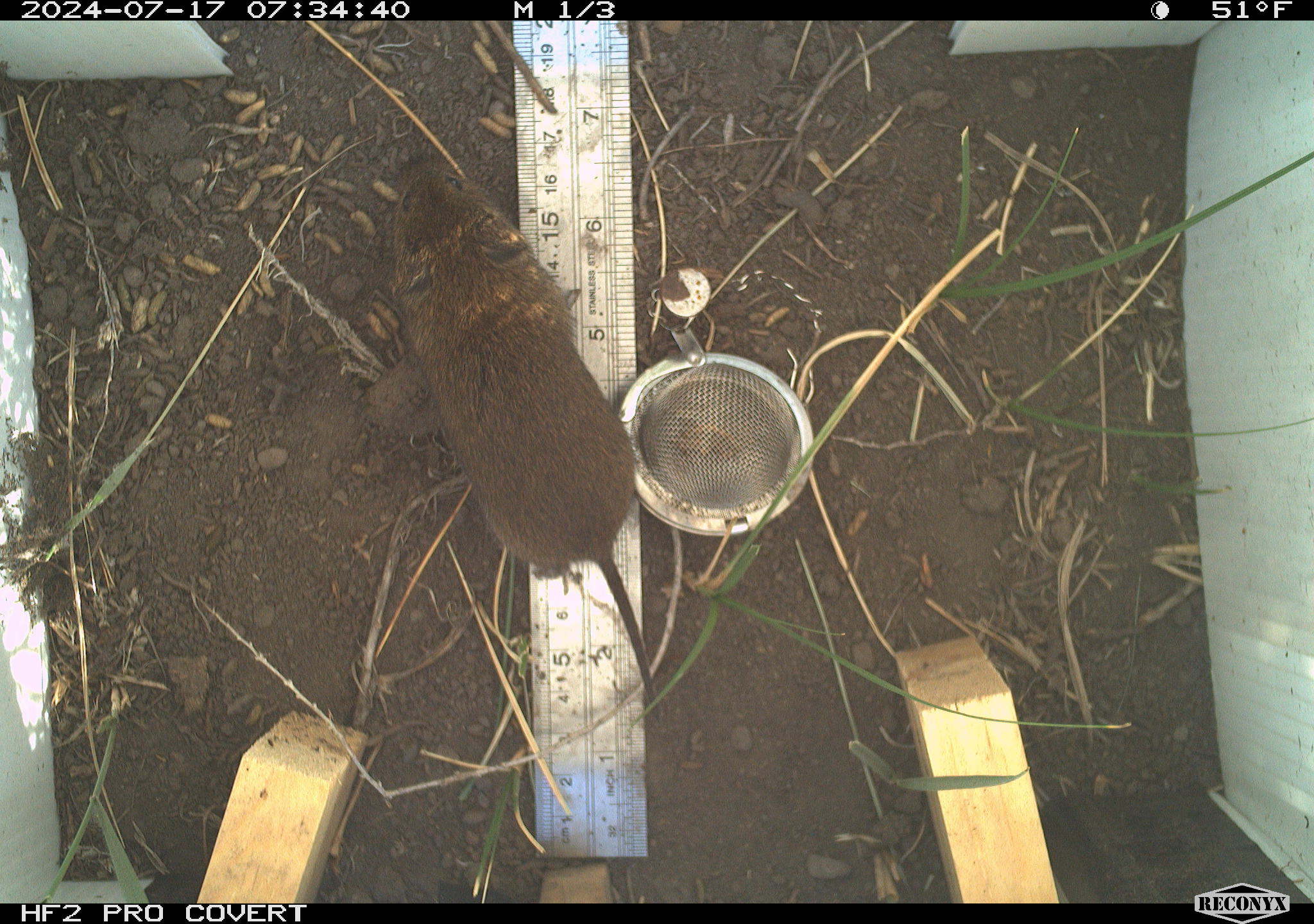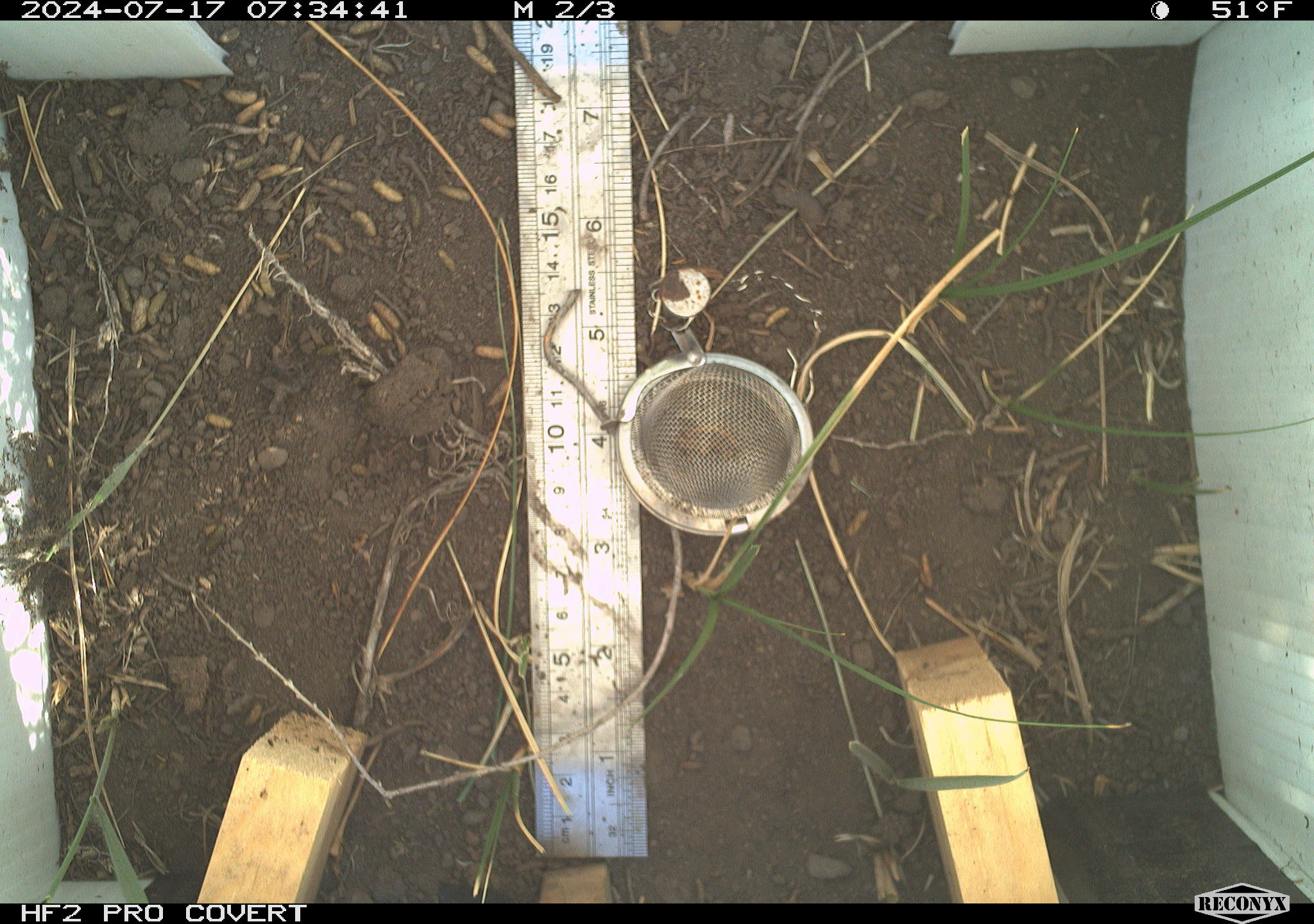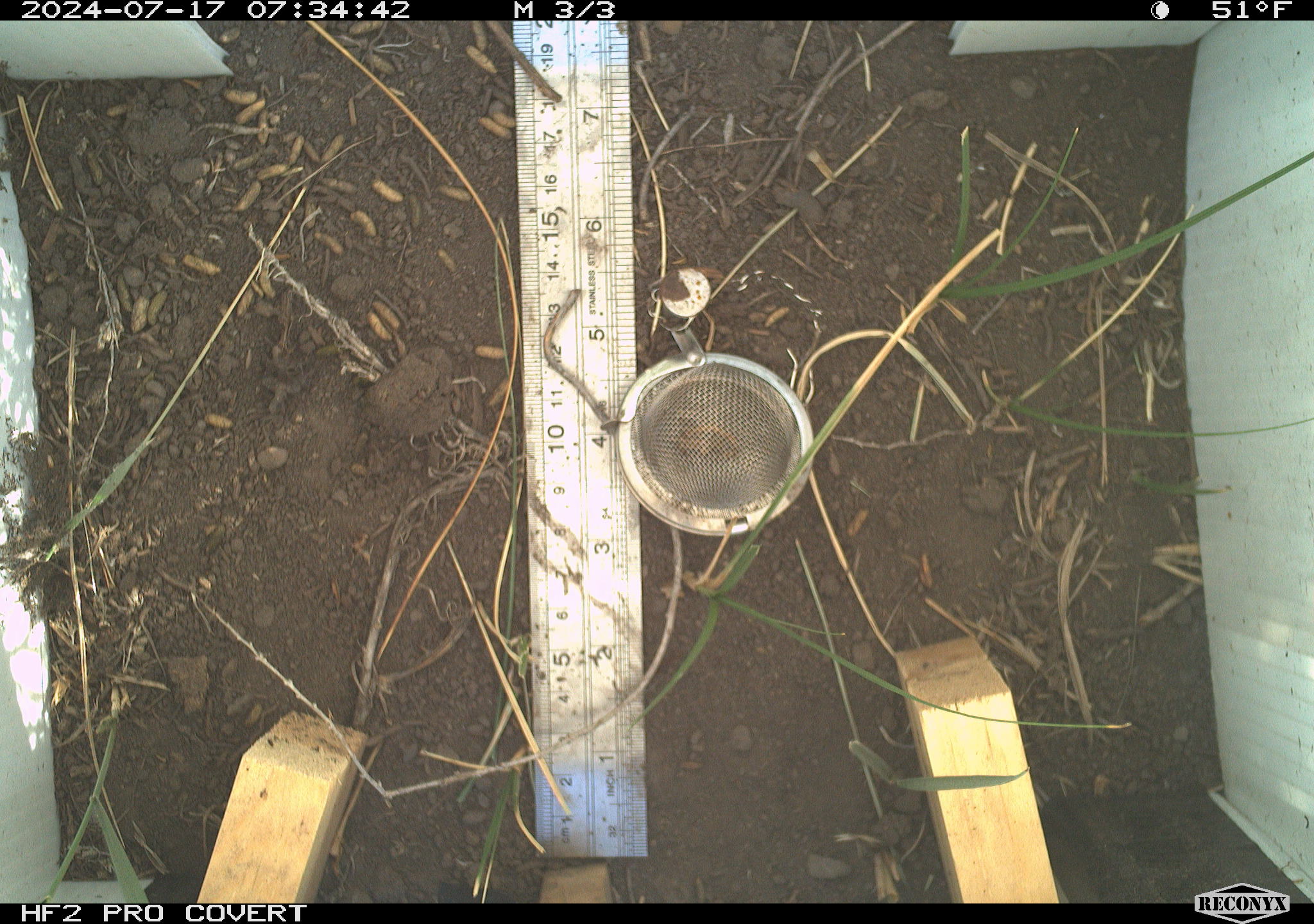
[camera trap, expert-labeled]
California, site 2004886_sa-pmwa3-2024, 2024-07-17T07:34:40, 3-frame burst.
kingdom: Animalia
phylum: Chordata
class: Mammalia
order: Rodentia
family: Cricetidae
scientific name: Arvicolinae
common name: voles, lemmings, and muskrats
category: arvicolinae subfamily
Arvicolinae subfamily (voles, lemmings, and muskrats) (Arvicolinae).